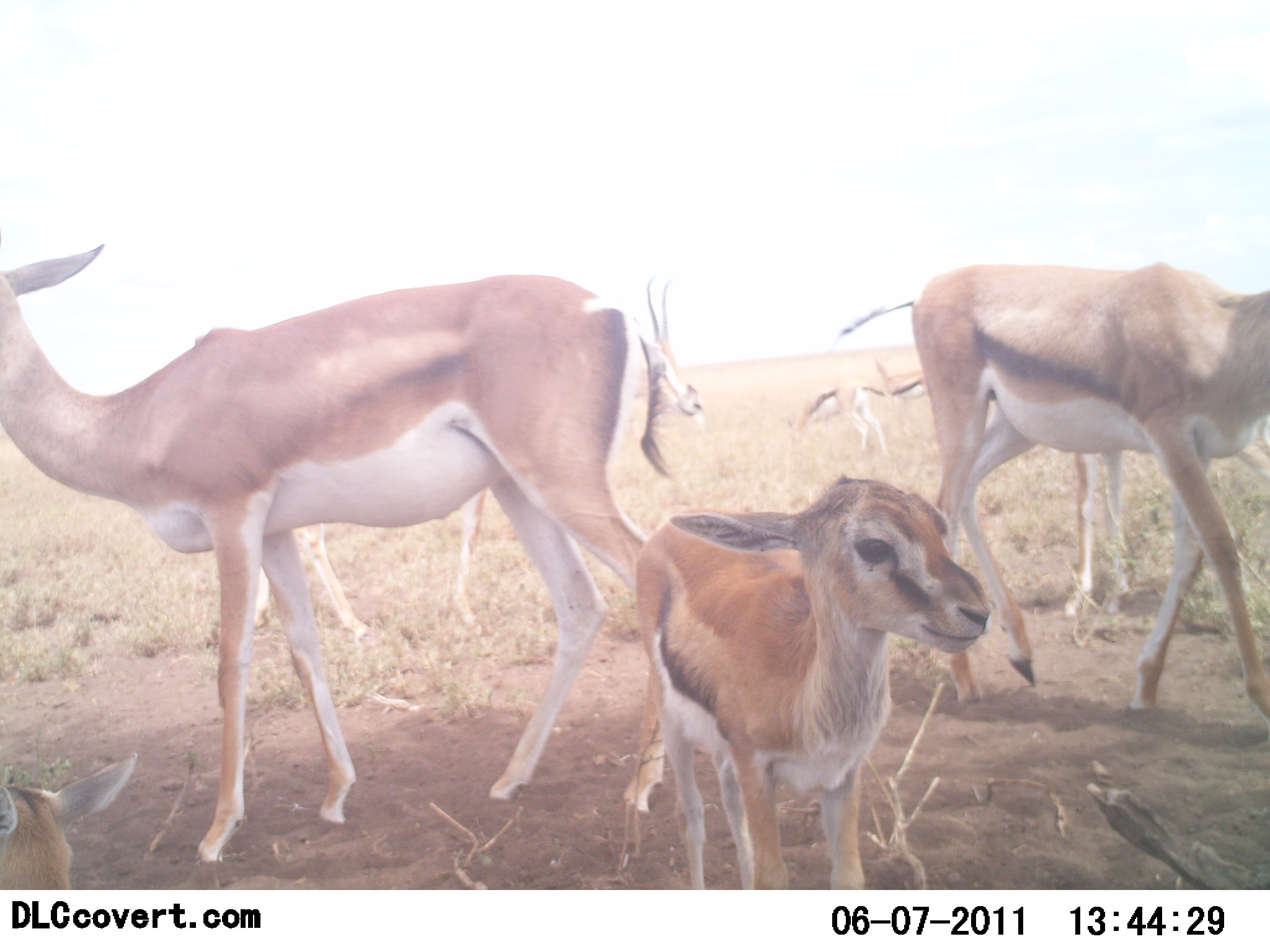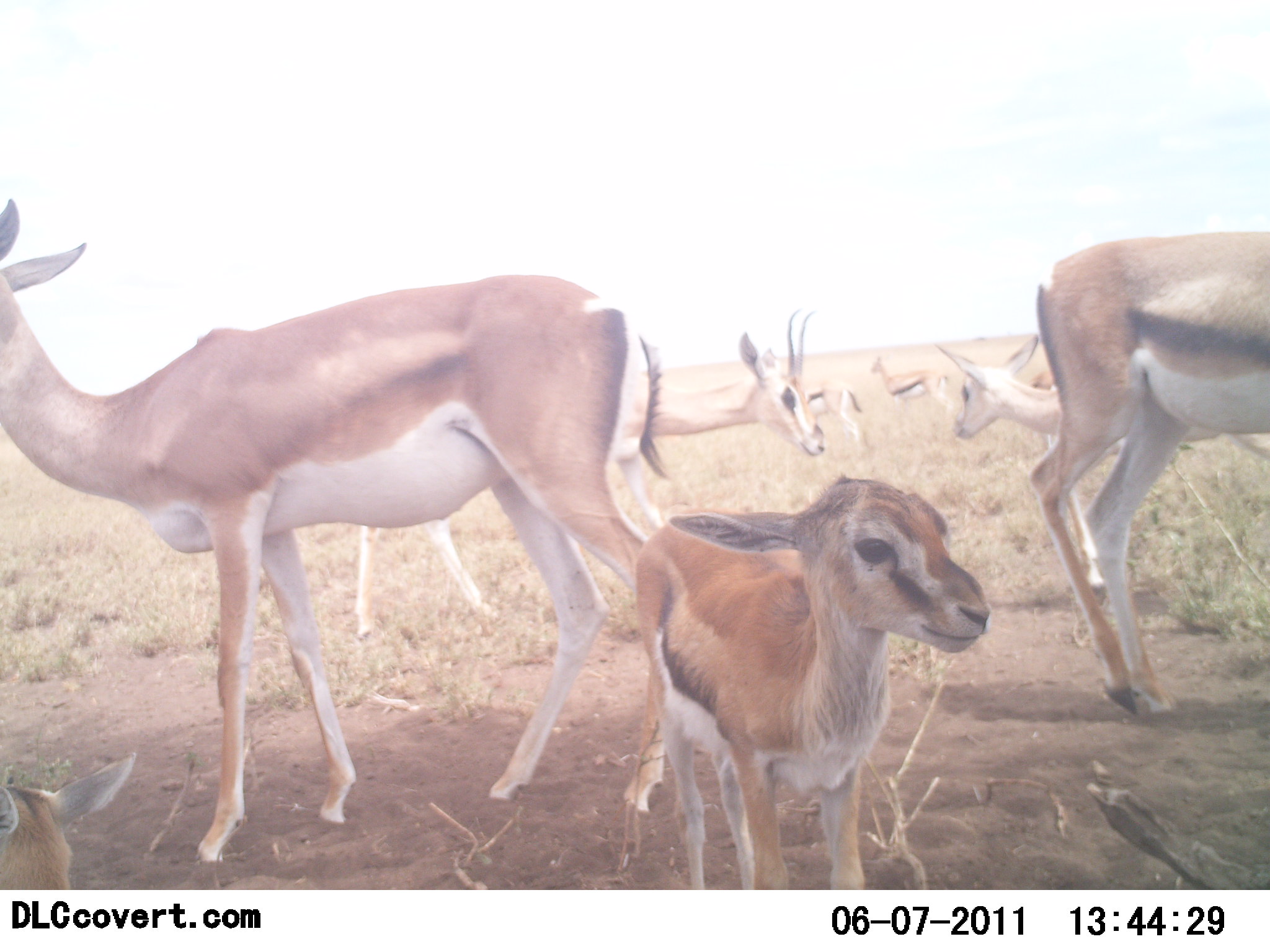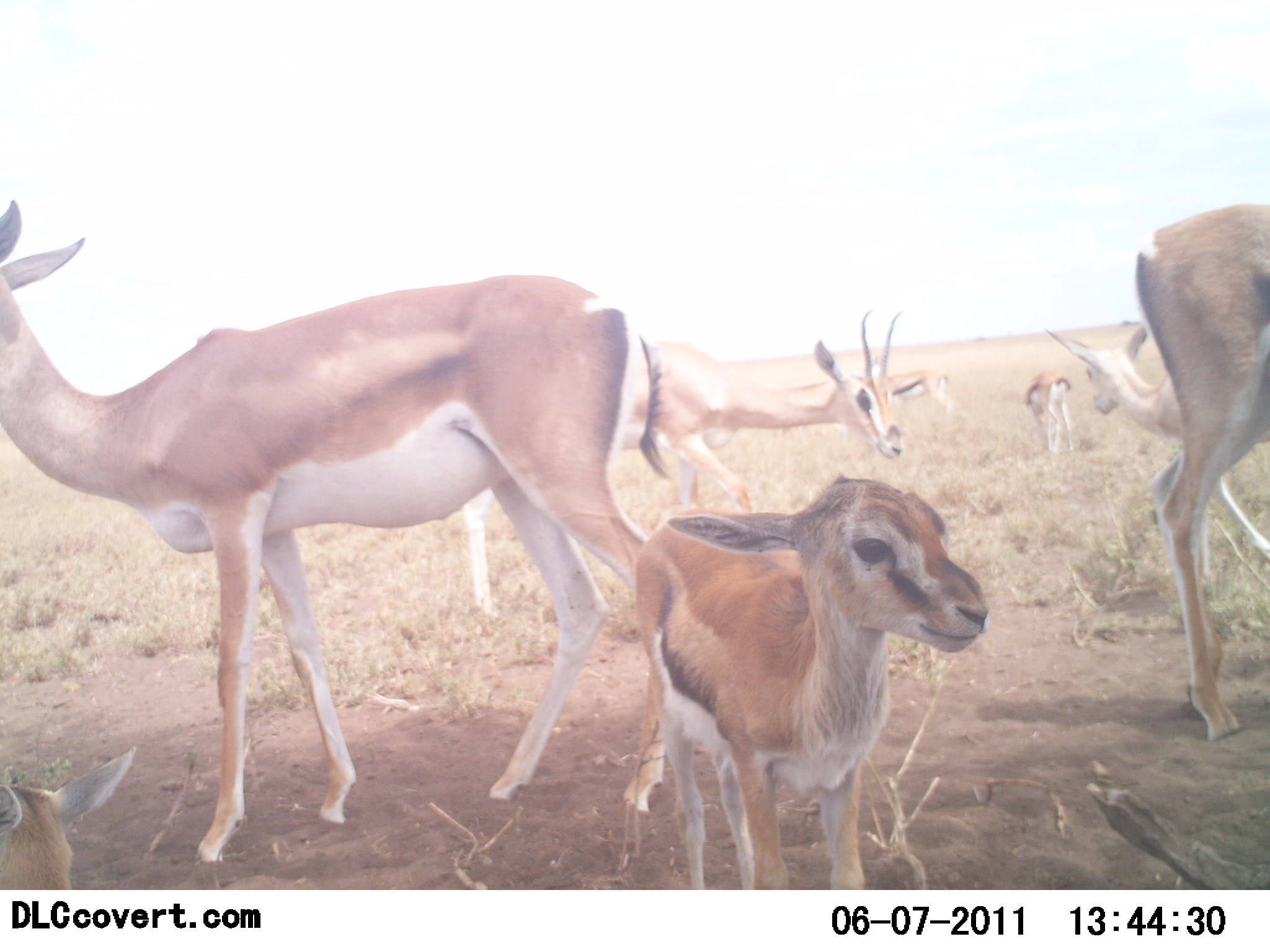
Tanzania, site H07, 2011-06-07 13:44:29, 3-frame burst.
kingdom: Animalia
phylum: Chordata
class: Mammalia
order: Artiodactyla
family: Bovidae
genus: Eudorcas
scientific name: Eudorcas thomsonii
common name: thomson's gazelle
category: gazellethomsons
Gazellethomsons (thomson's gazelle) (Eudorcas thomsonii), count 7. Behavior (volunteer vote fractions): standing 89%, resting 32%, moving 53%, interacting 11%. Young present (vote fraction): 84%. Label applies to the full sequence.